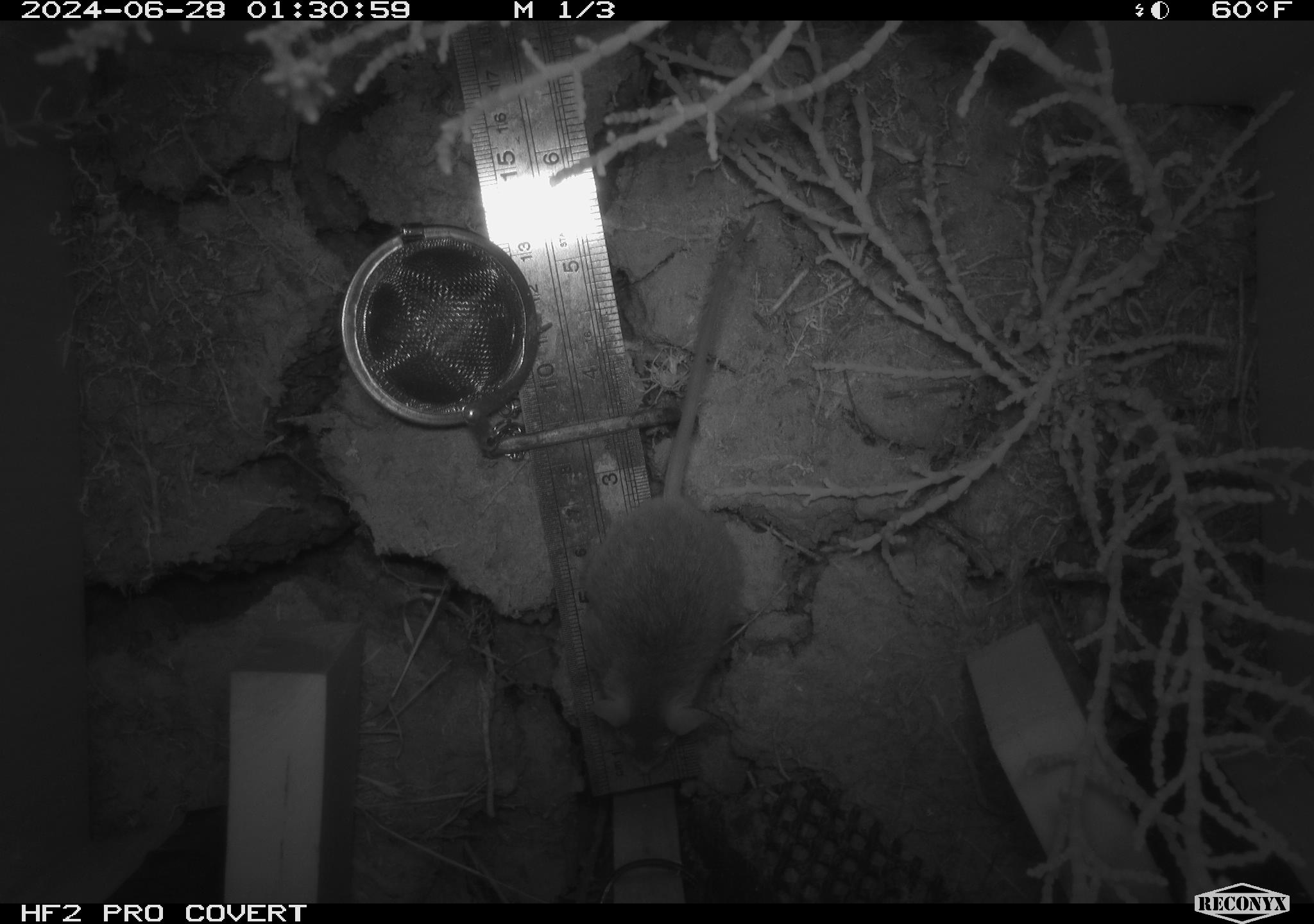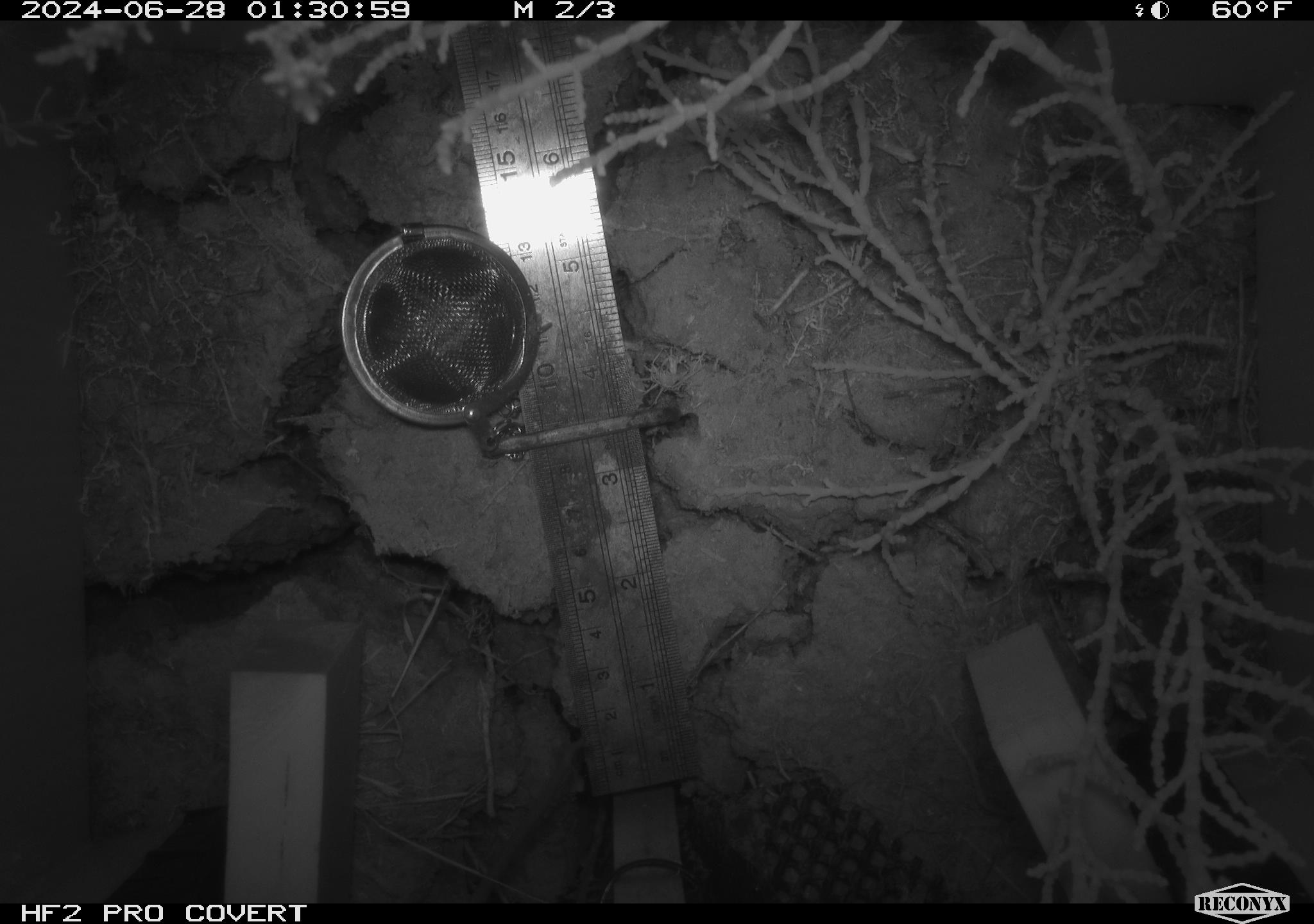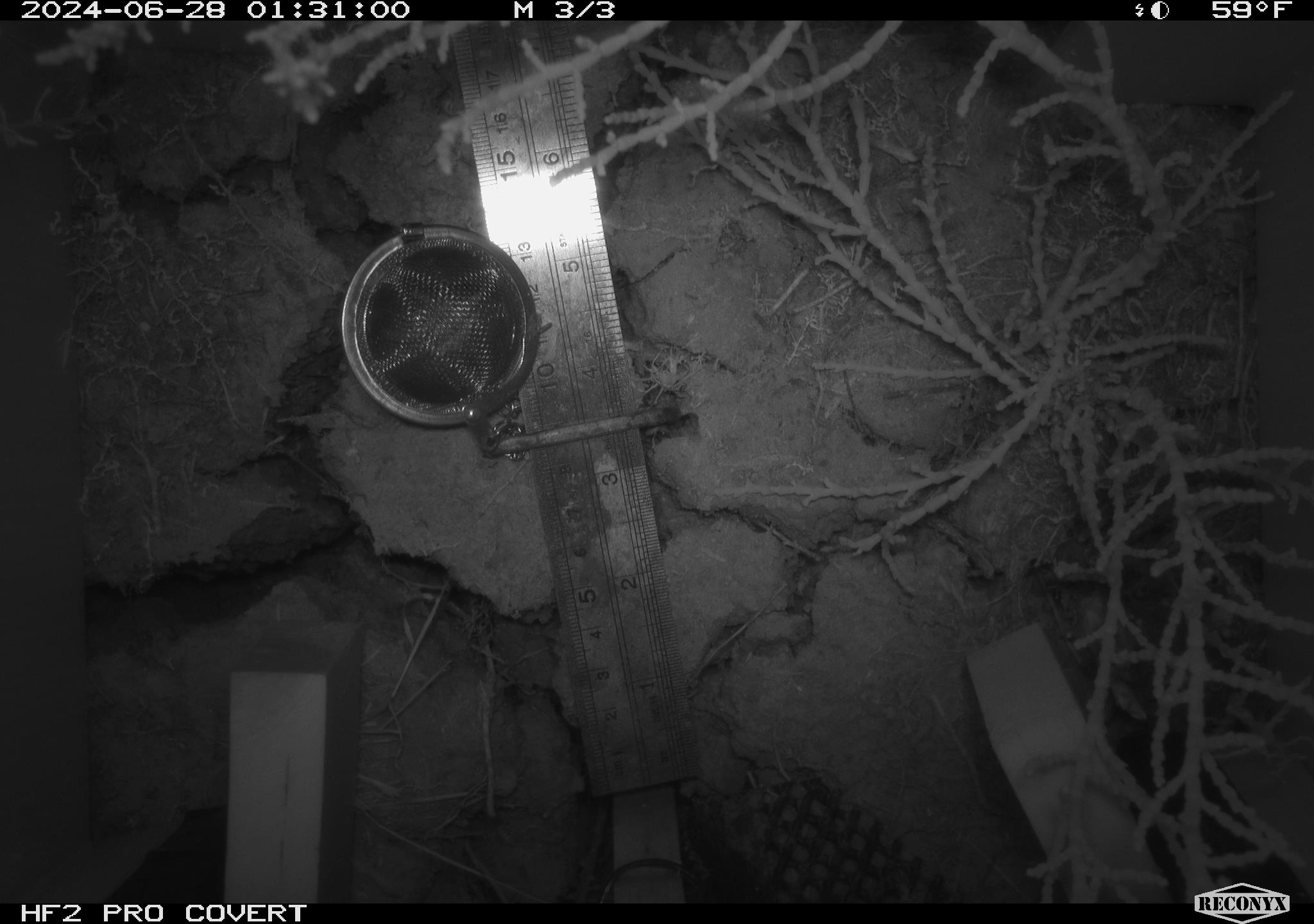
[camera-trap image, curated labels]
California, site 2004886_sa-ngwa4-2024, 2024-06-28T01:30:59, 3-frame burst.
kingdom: Animalia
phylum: Chordata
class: Mammalia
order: Rodentia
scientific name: Rodentia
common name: mouse species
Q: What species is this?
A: Mouse species (Rodentia).